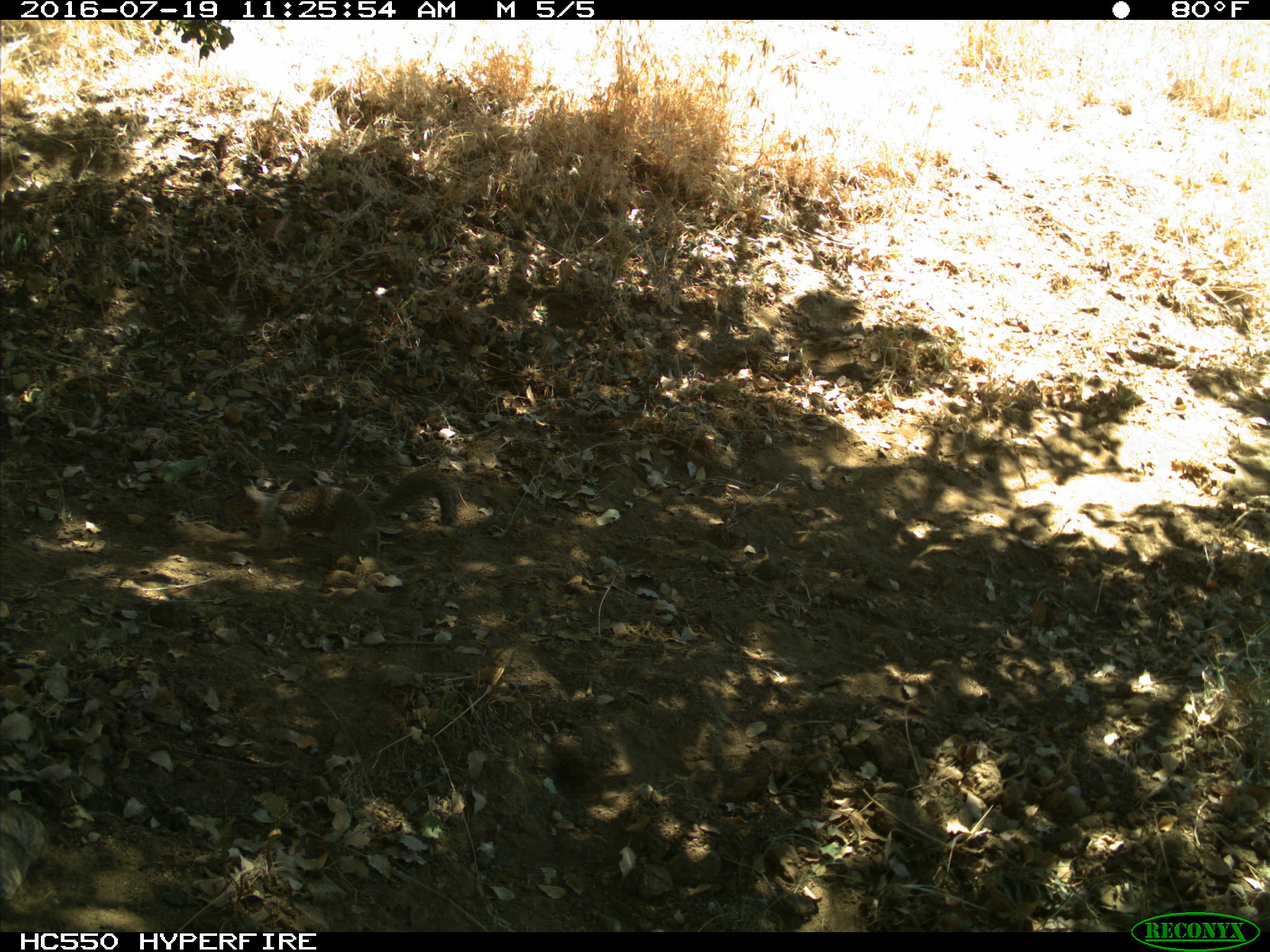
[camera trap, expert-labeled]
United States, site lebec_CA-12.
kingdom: Animalia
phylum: Chordata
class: Mammalia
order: Rodentia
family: Sciuridae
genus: Otospermophilus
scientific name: Otospermophilus beecheyi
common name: california ground squirrel